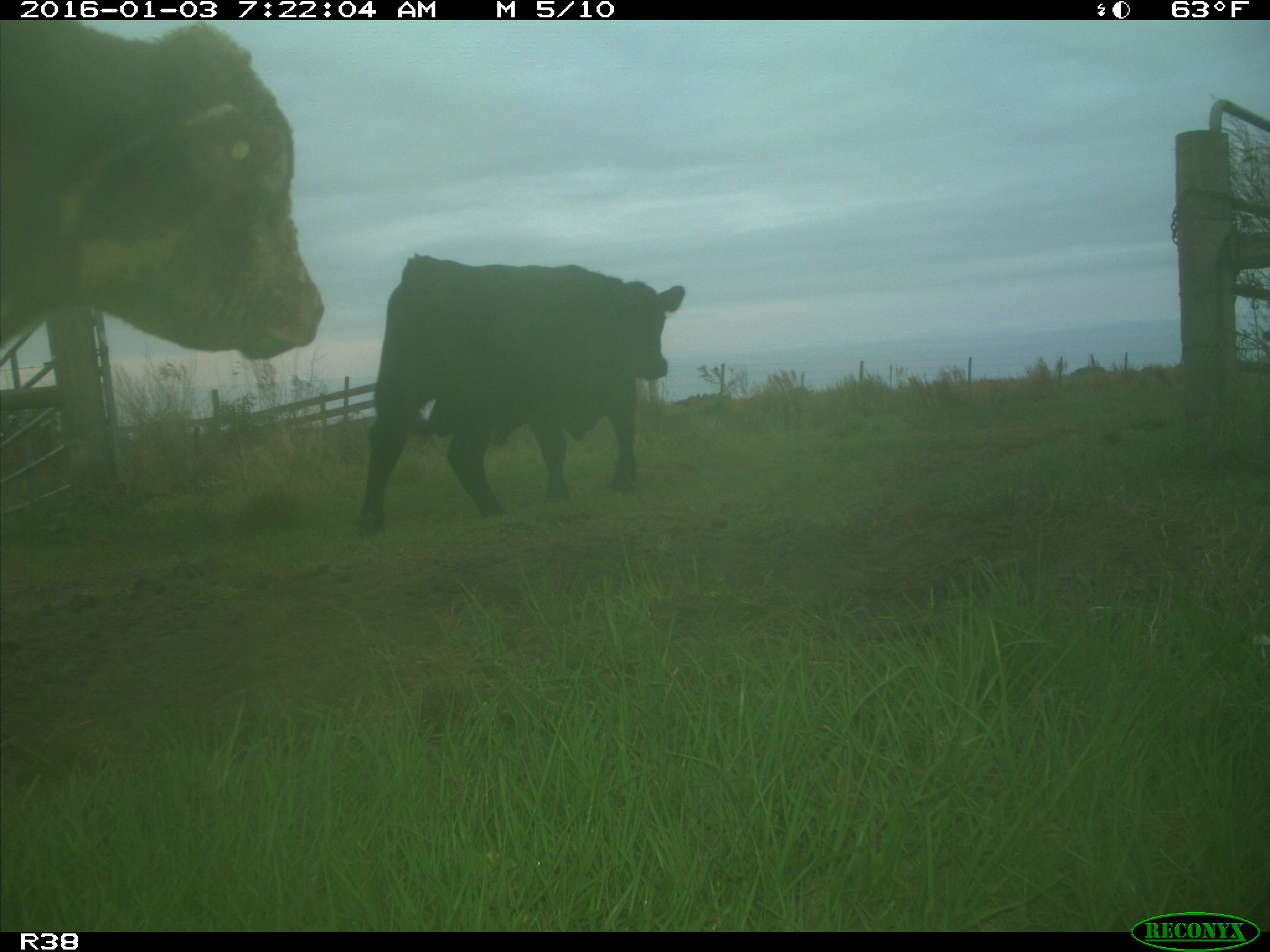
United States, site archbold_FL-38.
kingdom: Animalia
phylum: Chordata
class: Mammalia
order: Artiodactyla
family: Bovidae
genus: Bos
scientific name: Bos taurus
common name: domestic cow